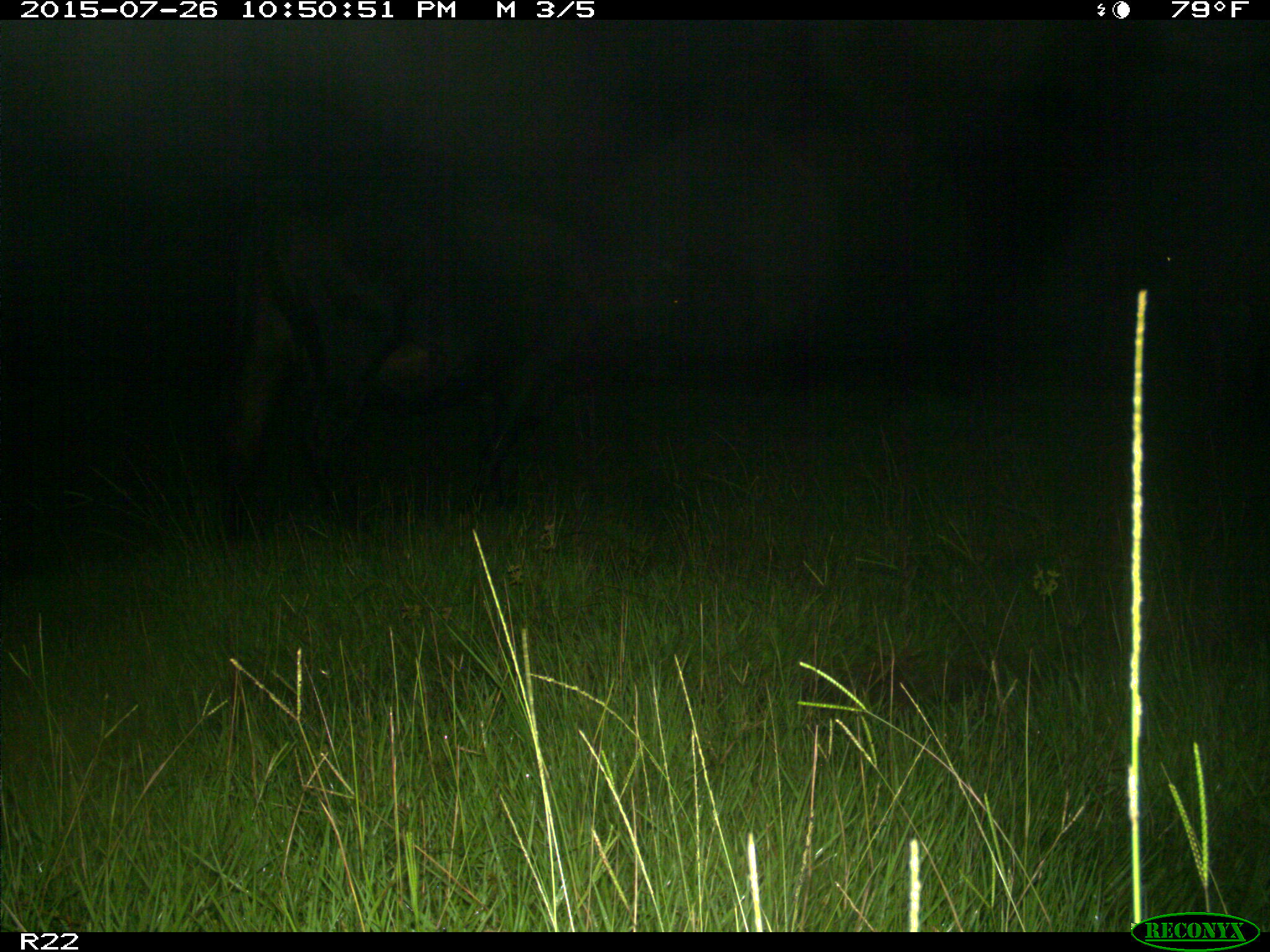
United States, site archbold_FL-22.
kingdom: Animalia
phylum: Chordata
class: Mammalia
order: Artiodactyla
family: Bovidae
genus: Bos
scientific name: Bos taurus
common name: domestic cow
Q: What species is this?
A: Bos taurus (domestic cow).